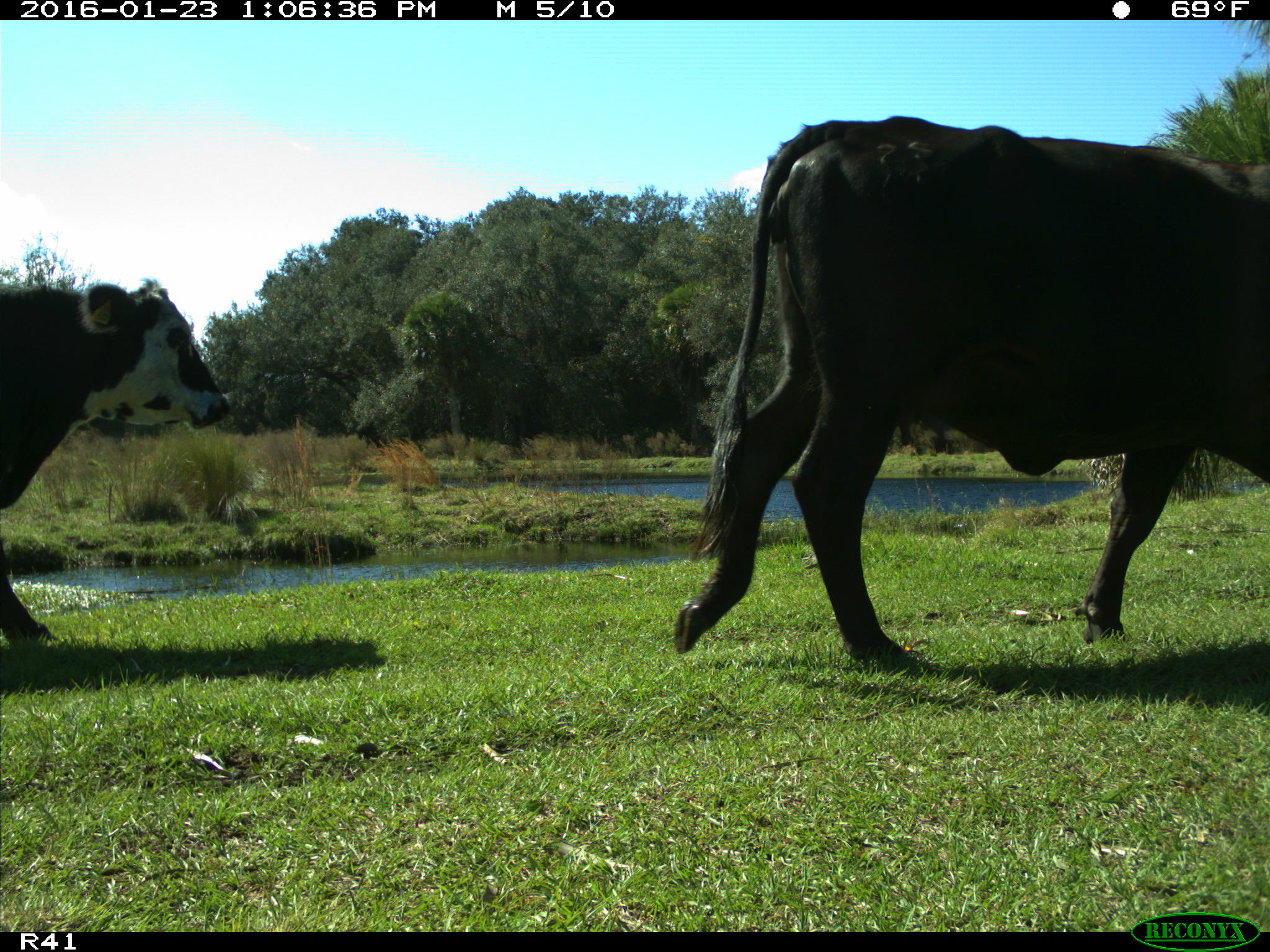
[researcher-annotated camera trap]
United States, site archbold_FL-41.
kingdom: Animalia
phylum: Chordata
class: Mammalia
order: Artiodactyla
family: Bovidae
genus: Bos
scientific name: Bos taurus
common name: domestic cow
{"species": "Bos taurus (domestic cow)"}